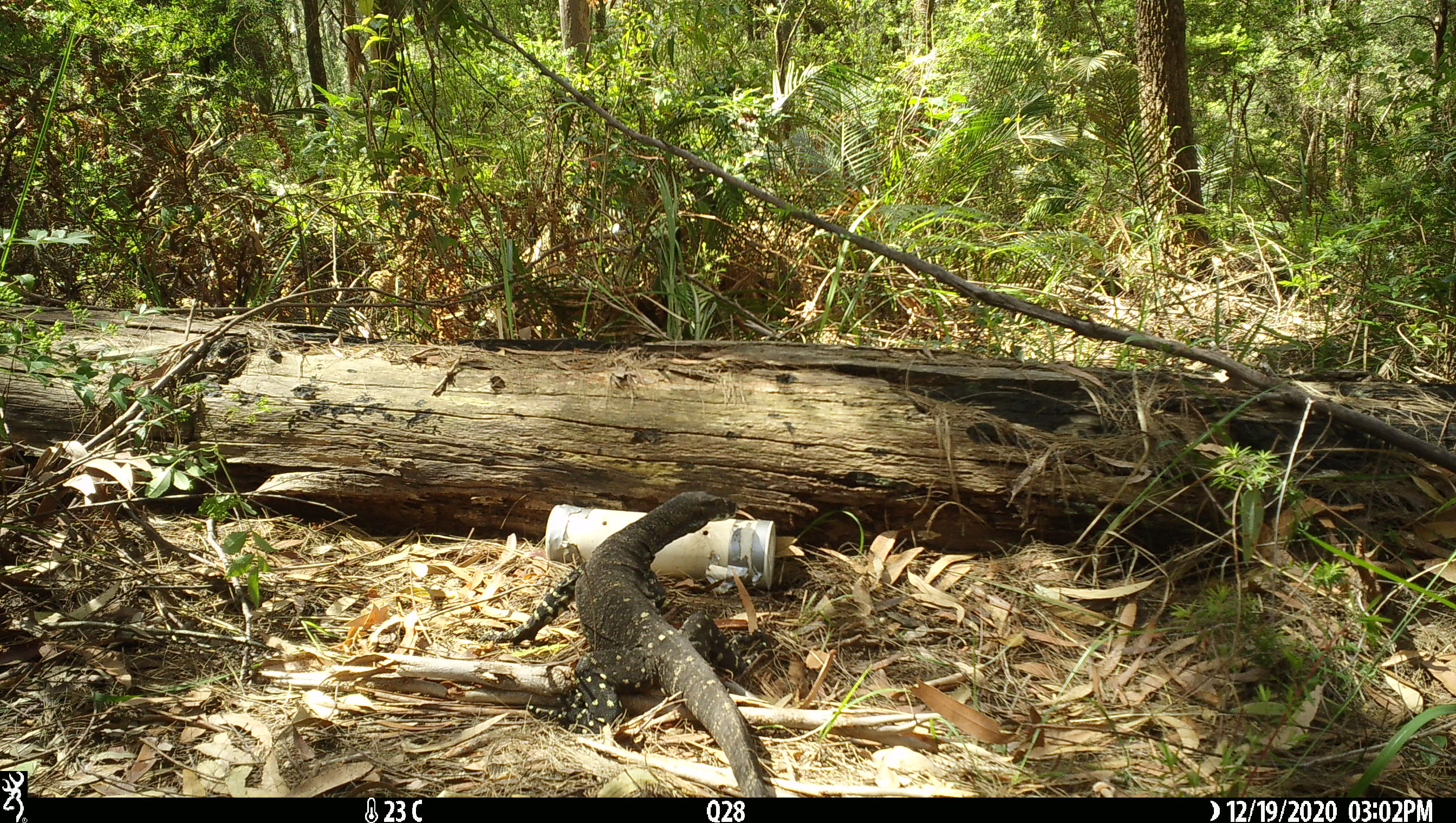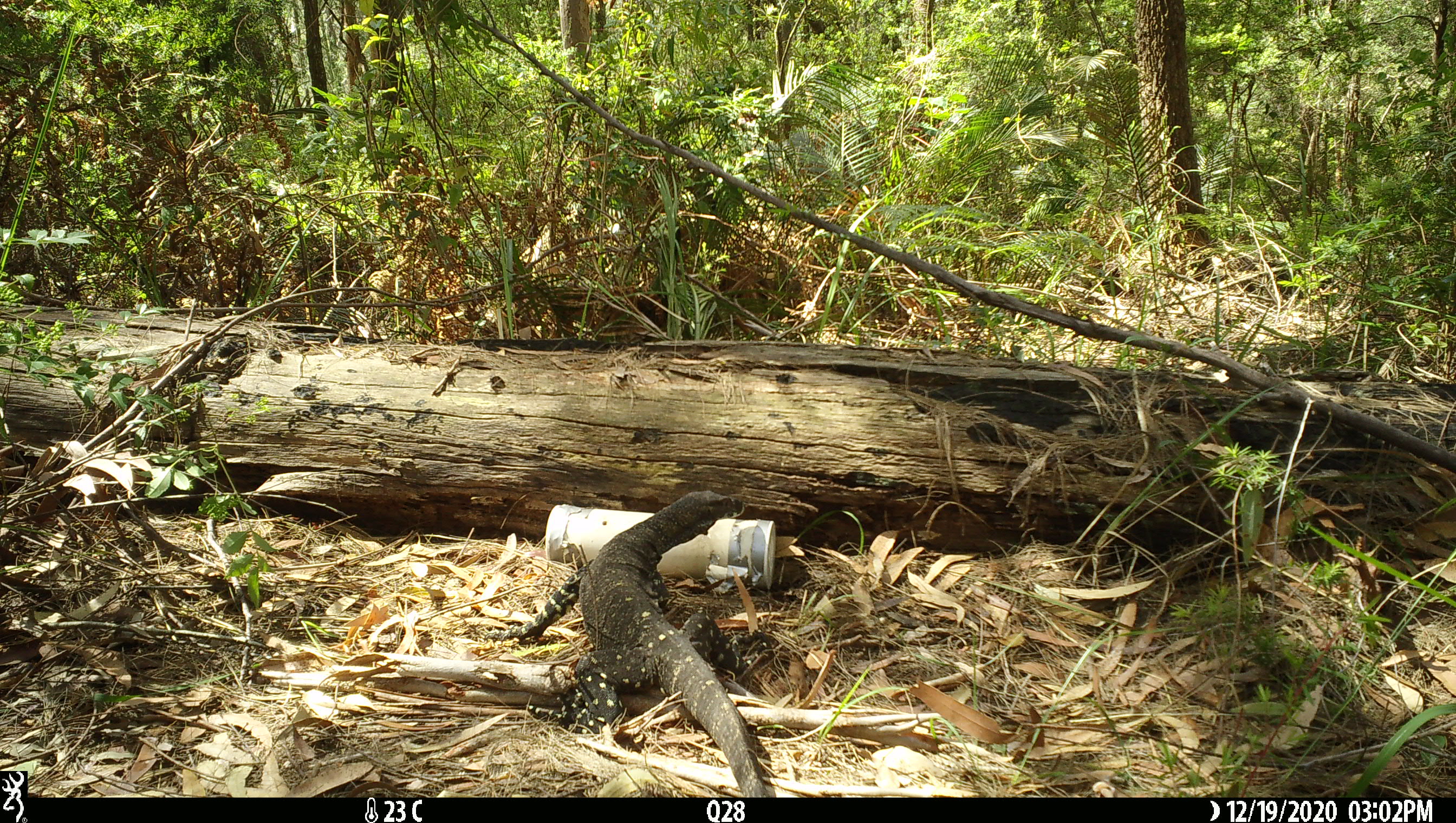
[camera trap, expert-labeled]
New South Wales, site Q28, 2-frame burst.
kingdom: Animalia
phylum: Chordata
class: Reptilia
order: Squamata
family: Varanidae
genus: Varanus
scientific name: Varanus varius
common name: lace monitor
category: goanna